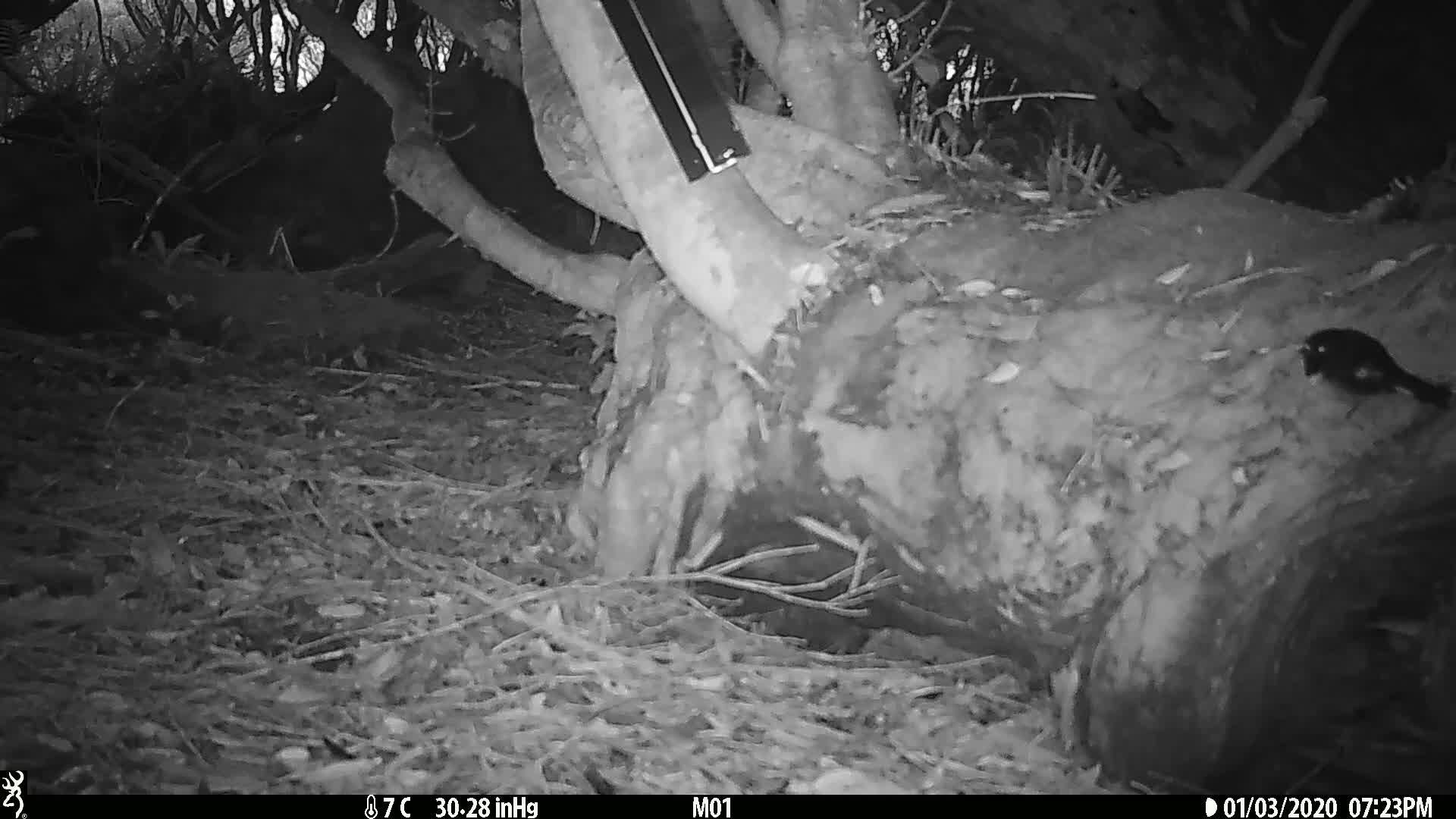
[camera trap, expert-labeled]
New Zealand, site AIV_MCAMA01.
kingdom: Animalia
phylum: Chordata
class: Aves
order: Passeriformes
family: Petroicidae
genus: Petroica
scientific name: Petroica macrocephala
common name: tomtit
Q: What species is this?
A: Tomtit (Petroica macrocephala).